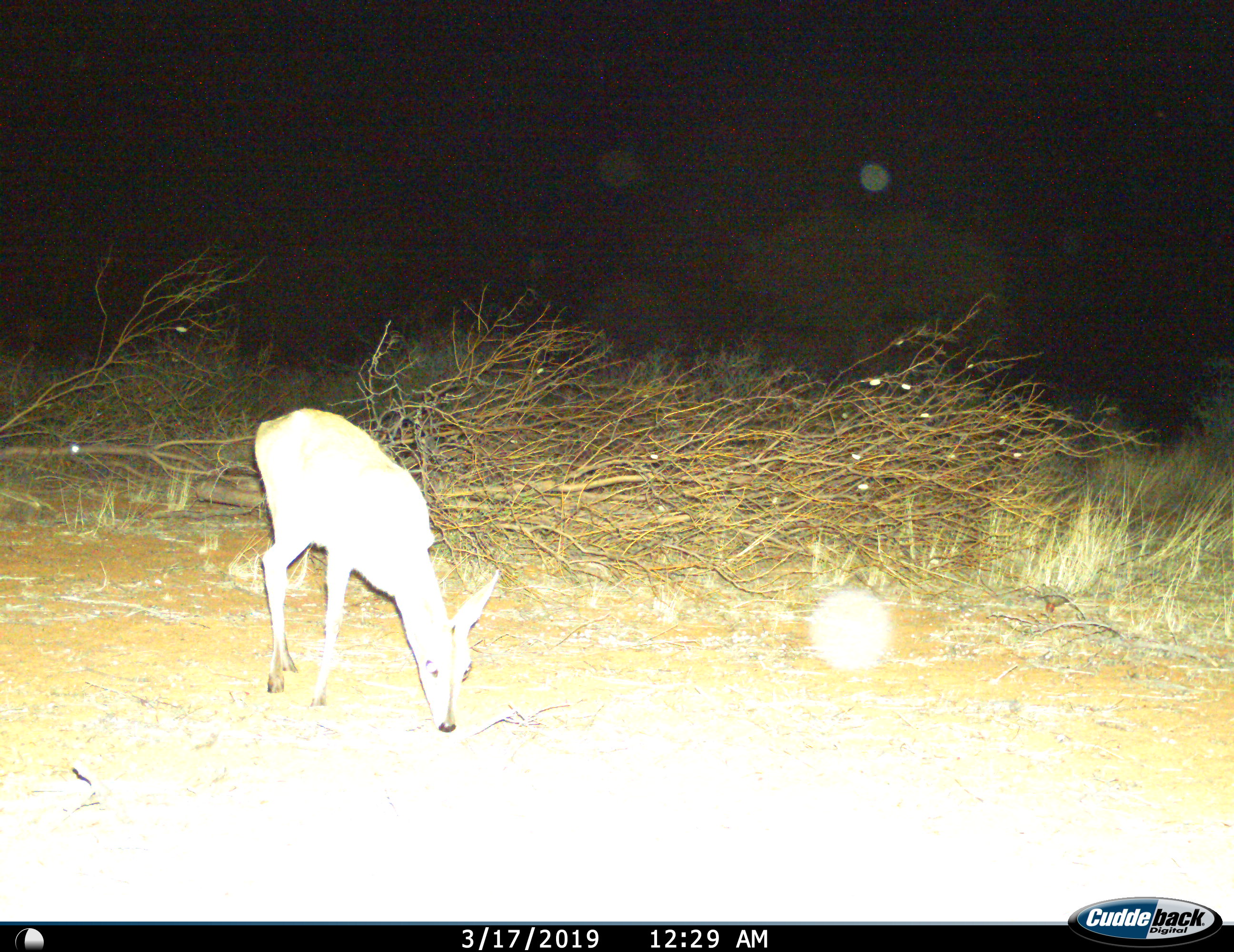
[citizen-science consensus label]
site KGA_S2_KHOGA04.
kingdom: Animalia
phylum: Chordata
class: Mammalia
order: Artiodactyla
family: Bovidae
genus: Sylvicapra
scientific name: Sylvicapra grimmia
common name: common duiker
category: duikercommongrey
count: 1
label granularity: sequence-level